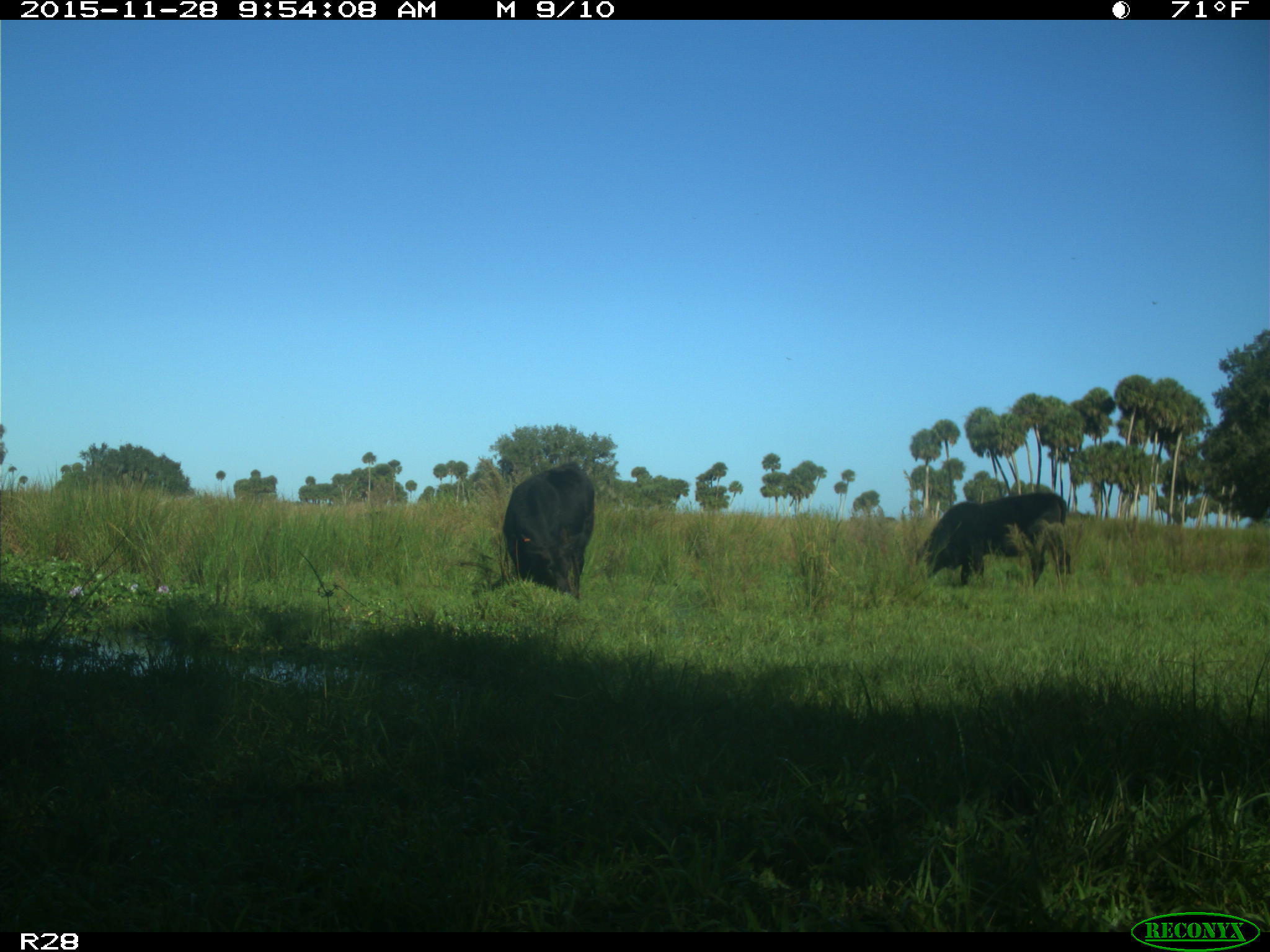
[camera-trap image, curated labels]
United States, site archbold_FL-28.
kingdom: Animalia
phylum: Chordata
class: Mammalia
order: Artiodactyla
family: Bovidae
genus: Bos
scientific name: Bos taurus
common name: domestic cow